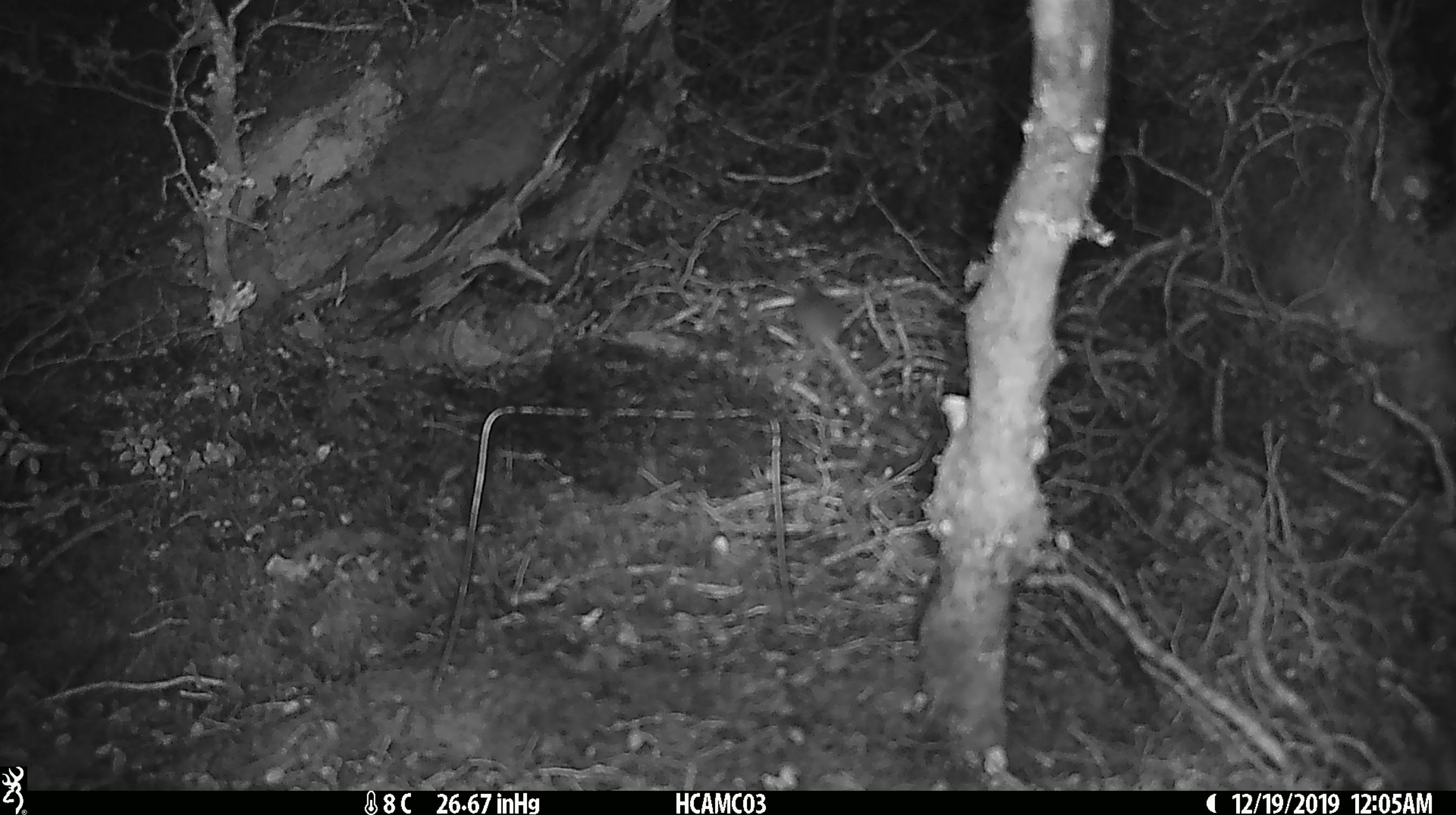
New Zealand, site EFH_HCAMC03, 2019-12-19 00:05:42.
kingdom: Animalia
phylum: Chordata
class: Mammalia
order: Rodentia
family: Muridae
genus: Mus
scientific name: Mus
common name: mouse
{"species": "mouse (Mus)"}